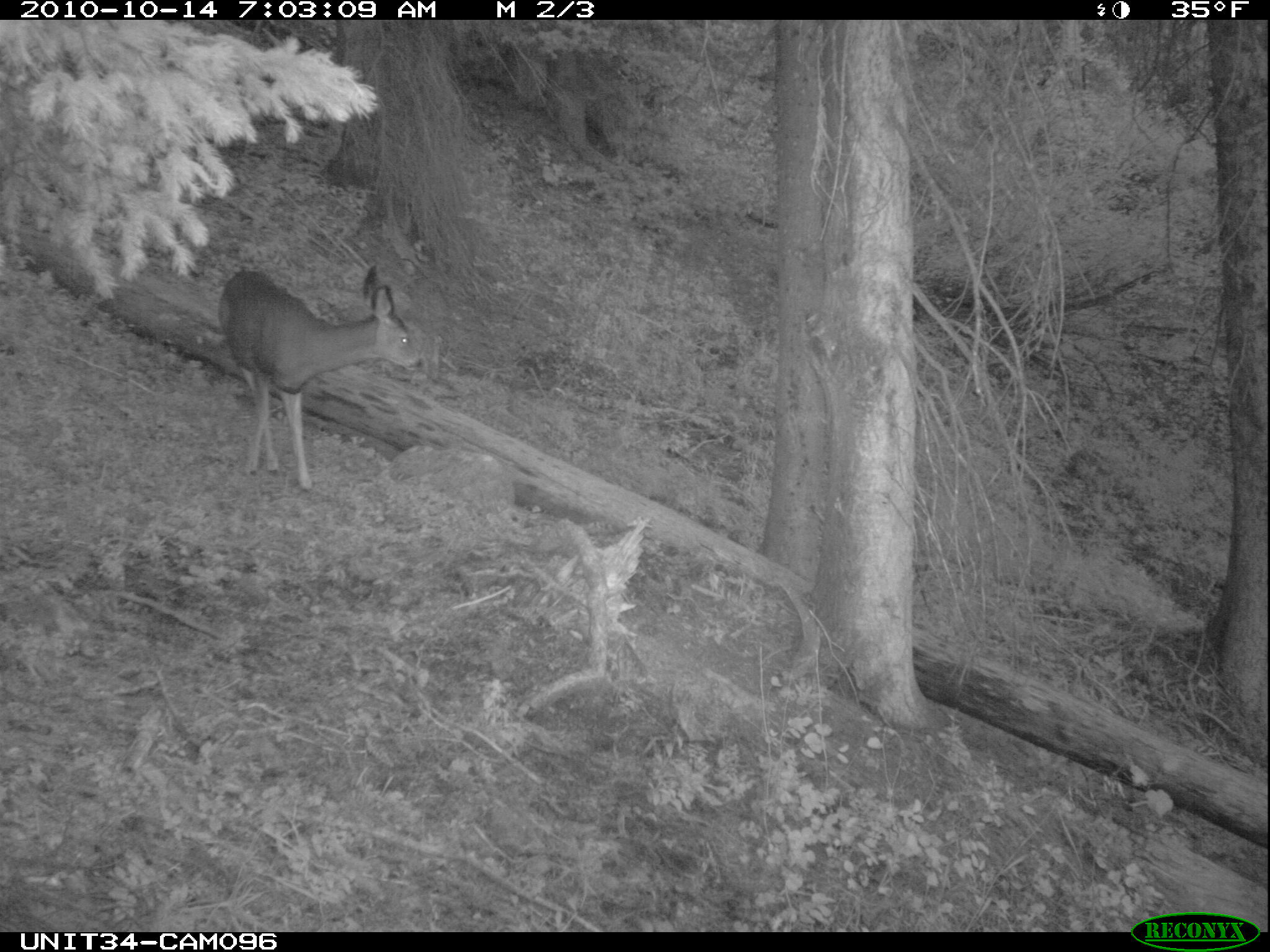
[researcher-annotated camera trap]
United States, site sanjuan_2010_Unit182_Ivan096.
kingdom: Animalia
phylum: Chordata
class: Mammalia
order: Artiodactyla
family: Cervidae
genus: Odocoileus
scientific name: Odocoileus hemionus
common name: mule deer